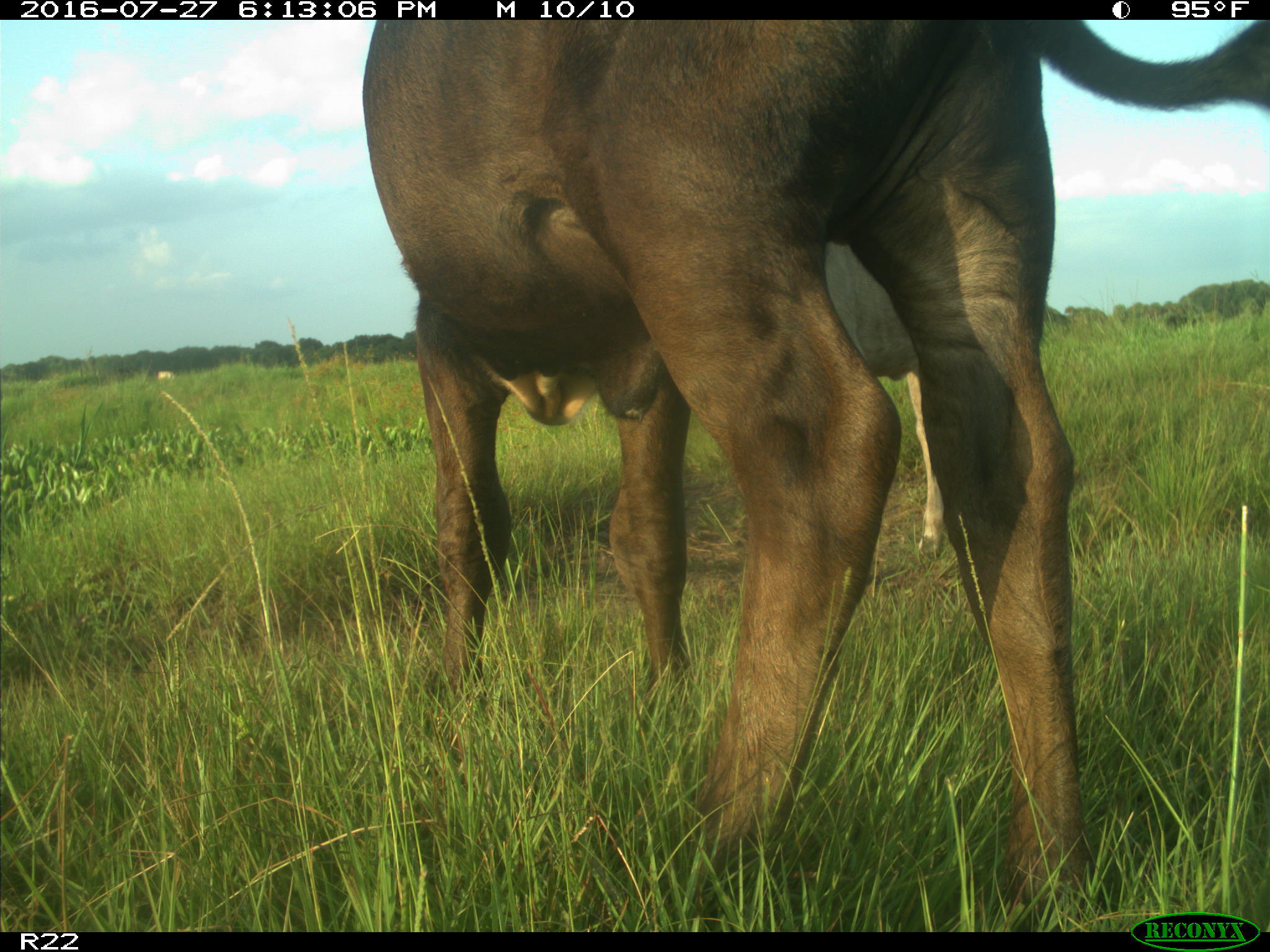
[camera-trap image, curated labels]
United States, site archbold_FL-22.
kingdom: Animalia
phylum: Chordata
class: Mammalia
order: Artiodactyla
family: Bovidae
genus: Bos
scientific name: Bos taurus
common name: domestic cow